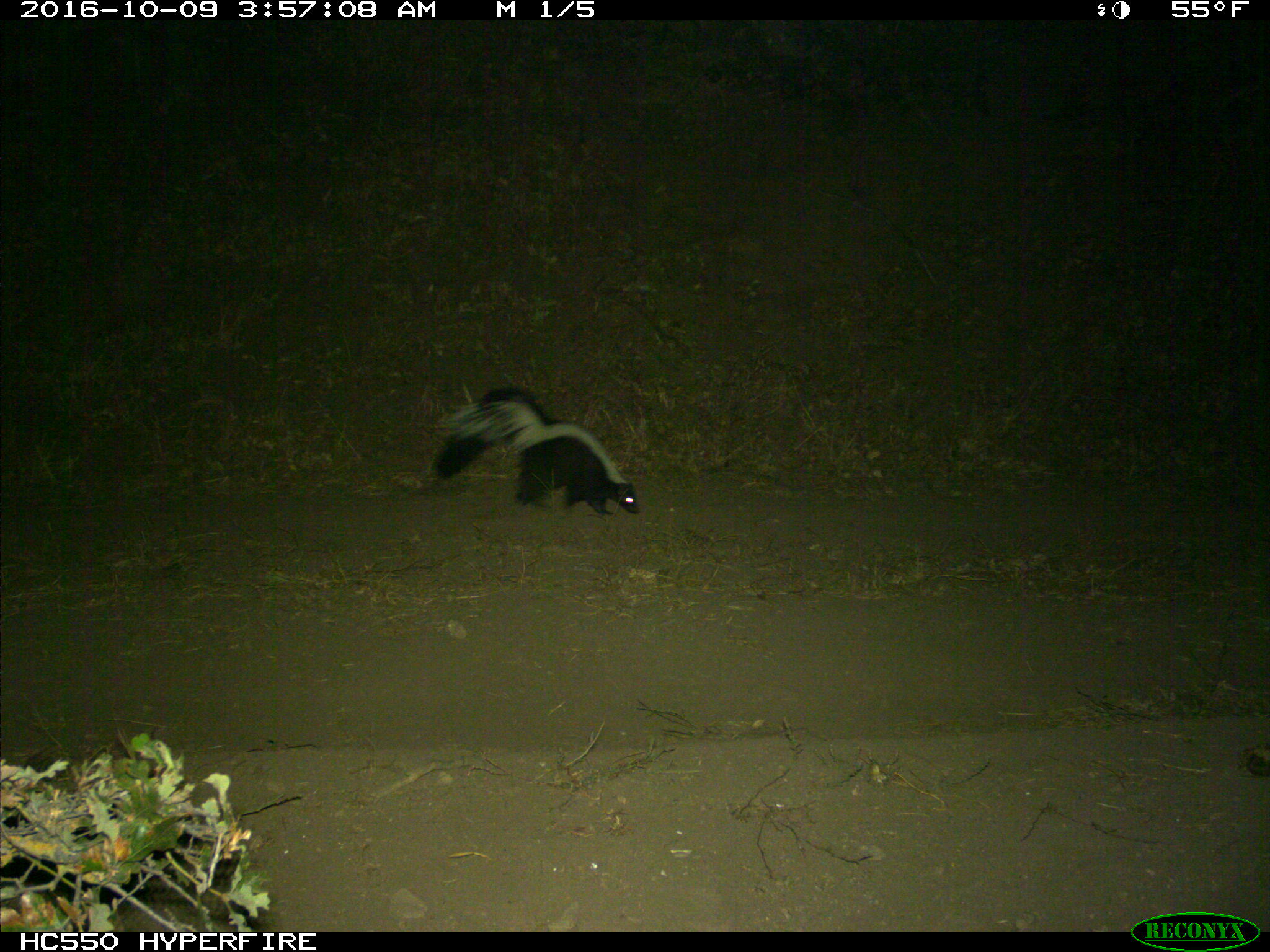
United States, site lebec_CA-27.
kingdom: Animalia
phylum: Chordata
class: Mammalia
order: Carnivora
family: Mephitidae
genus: Mephitis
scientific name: Mephitis mephitis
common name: striped skunk